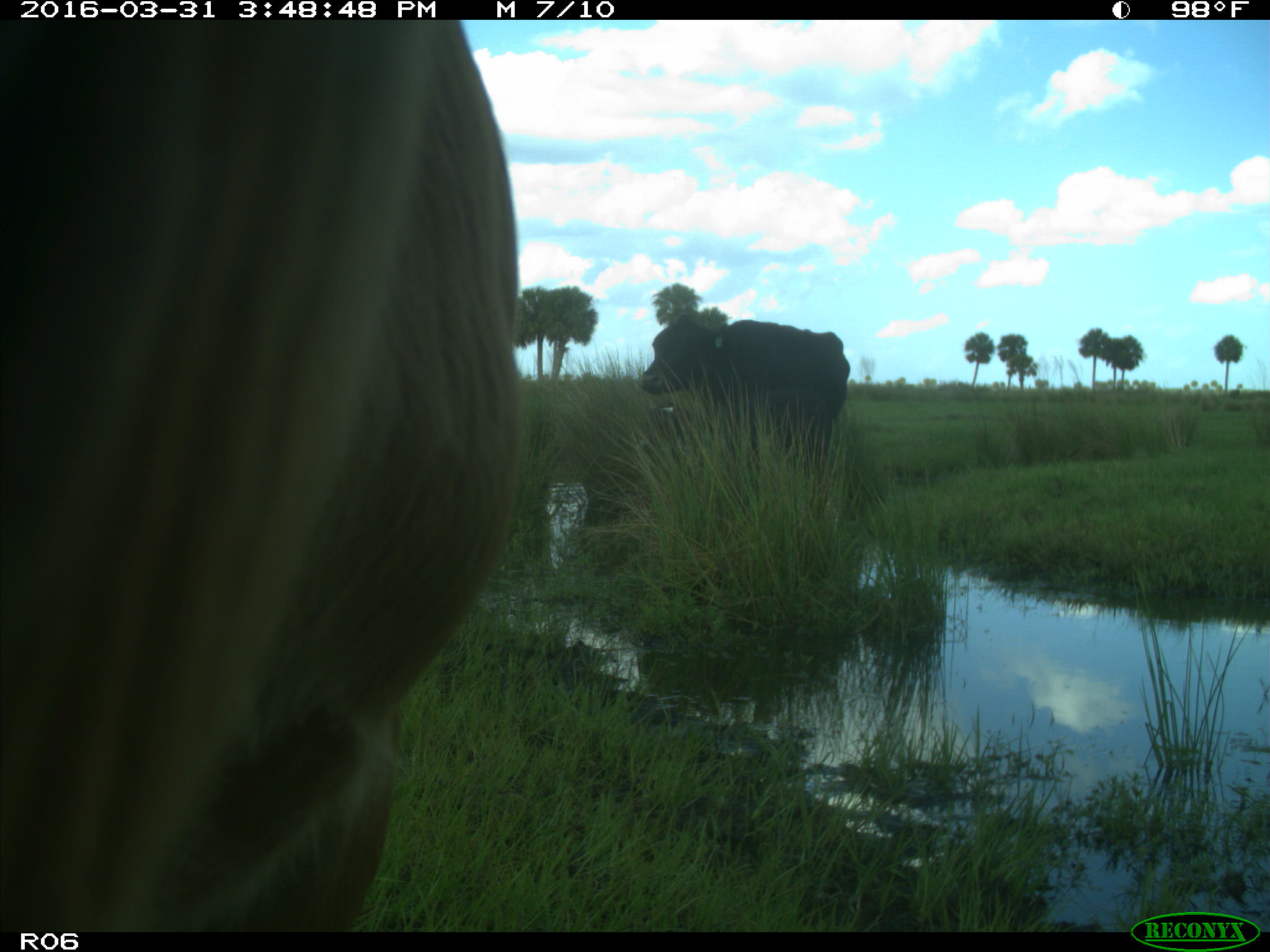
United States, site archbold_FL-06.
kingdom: Animalia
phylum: Chordata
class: Mammalia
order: Artiodactyla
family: Bovidae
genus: Bos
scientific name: Bos taurus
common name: domestic cow